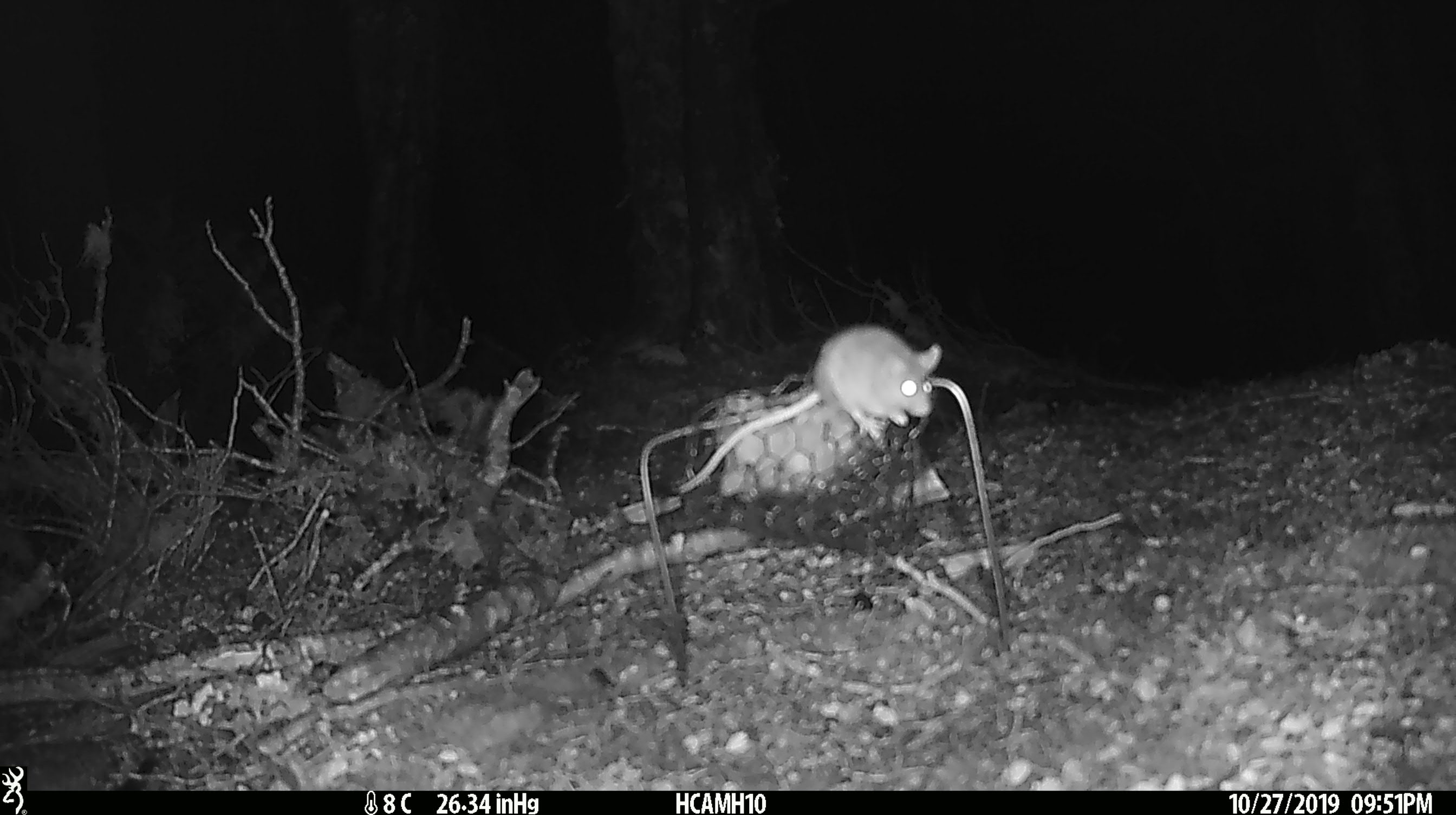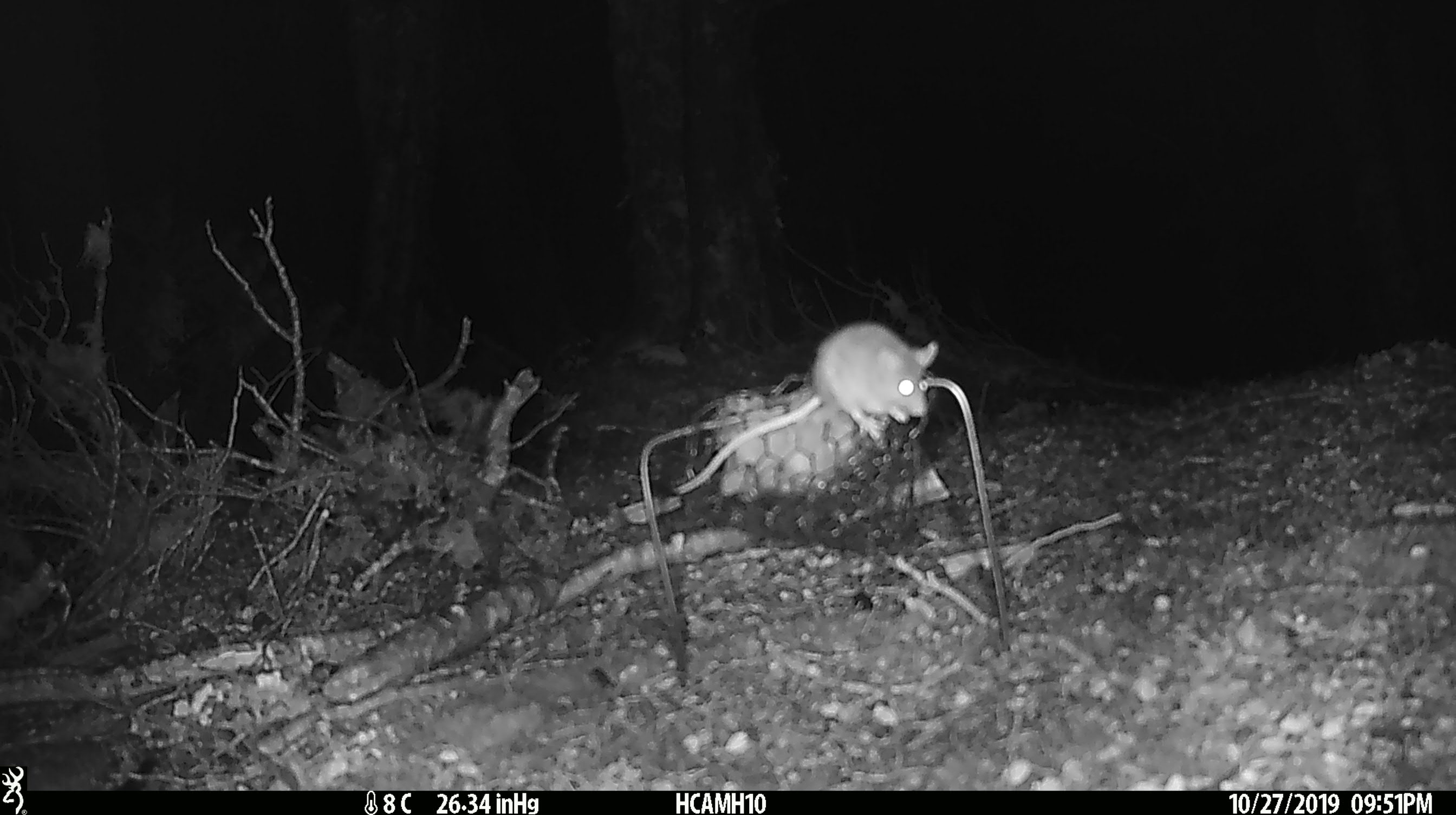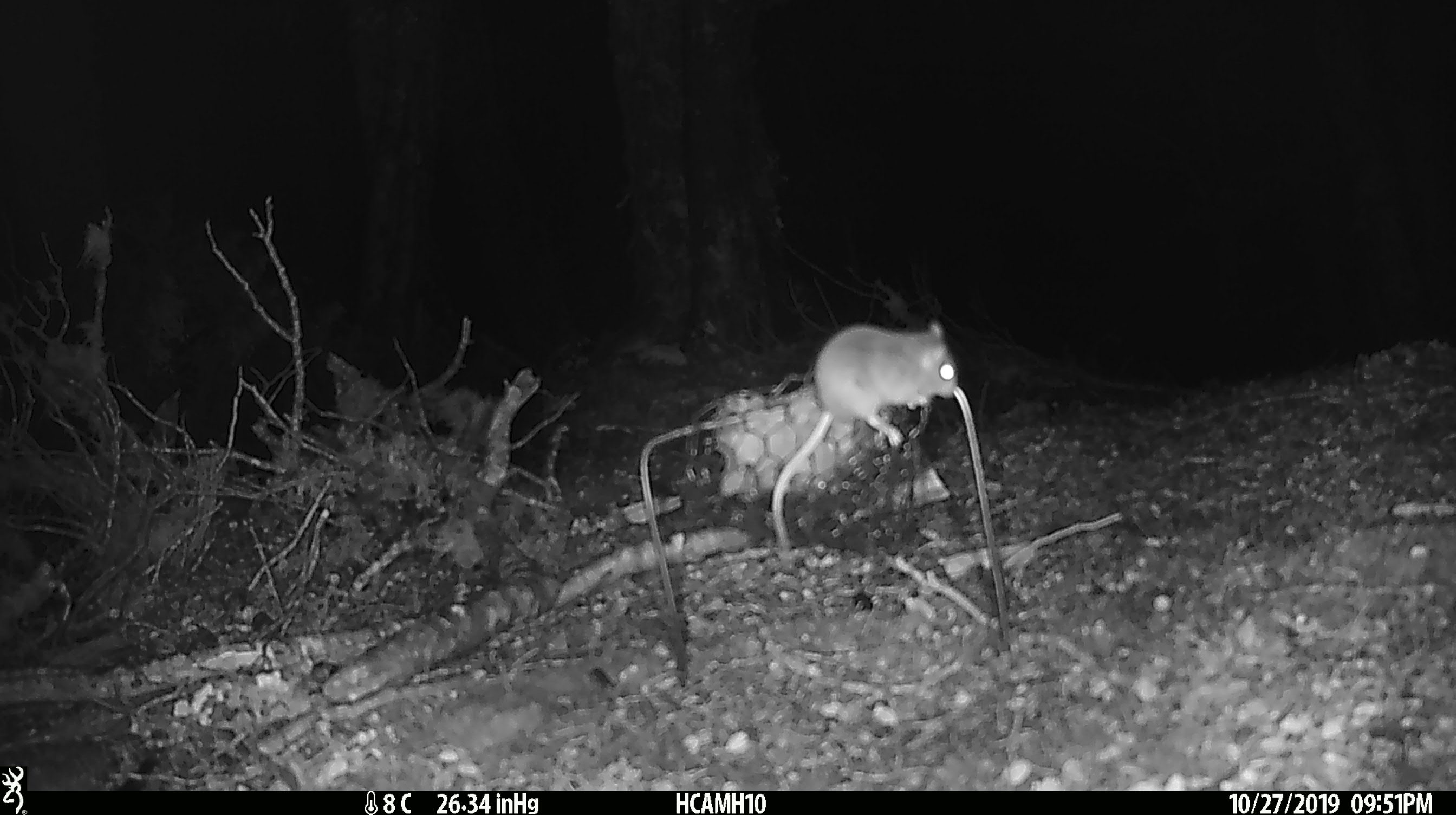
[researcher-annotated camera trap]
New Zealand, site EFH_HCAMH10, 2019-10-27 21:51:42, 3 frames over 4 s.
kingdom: Animalia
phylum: Chordata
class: Mammalia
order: Rodentia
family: Muridae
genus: Mus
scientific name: Mus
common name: mouse